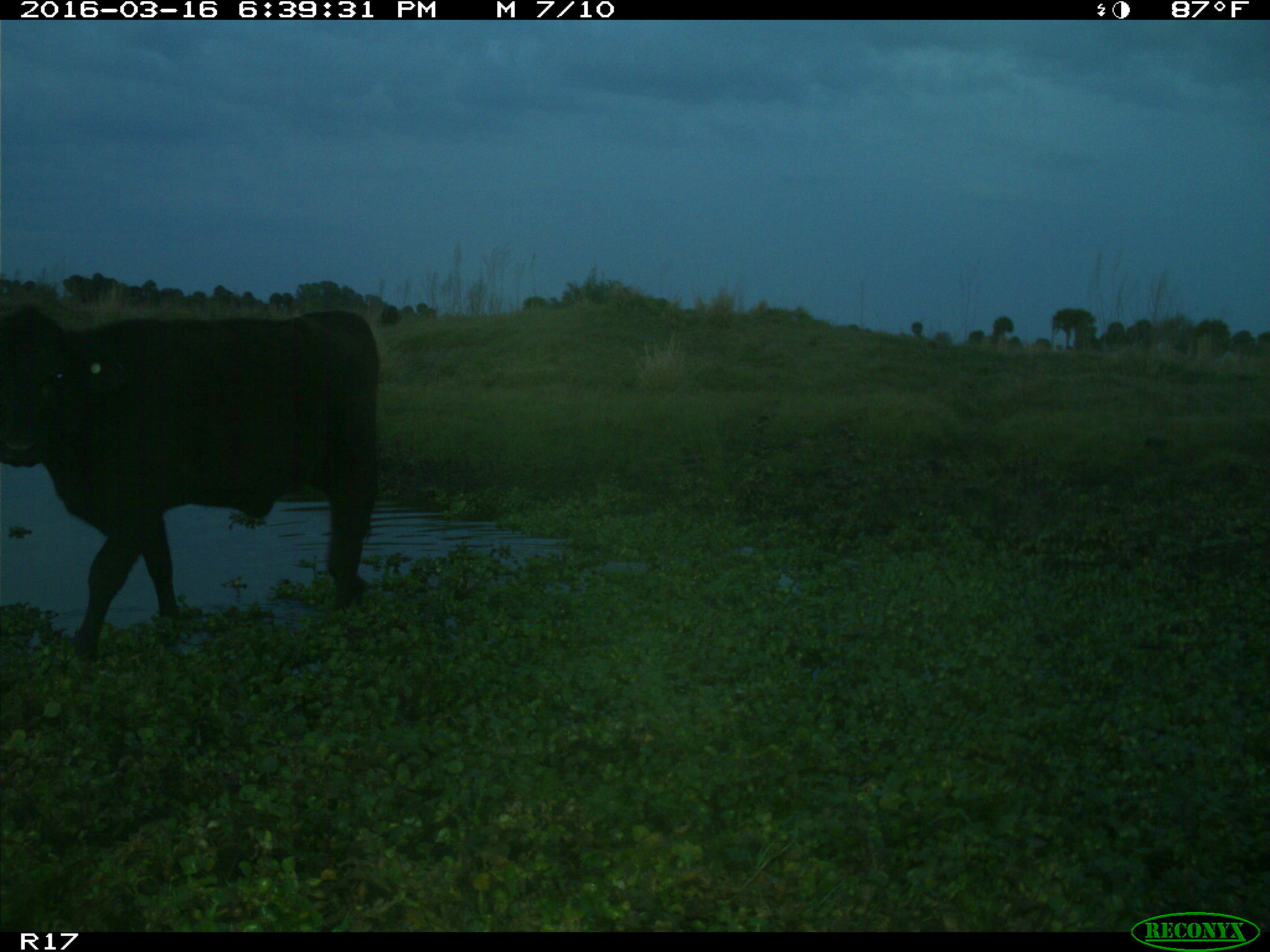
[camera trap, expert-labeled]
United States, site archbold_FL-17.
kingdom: Animalia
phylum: Chordata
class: Mammalia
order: Artiodactyla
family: Bovidae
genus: Bos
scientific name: Bos taurus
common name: domestic cow